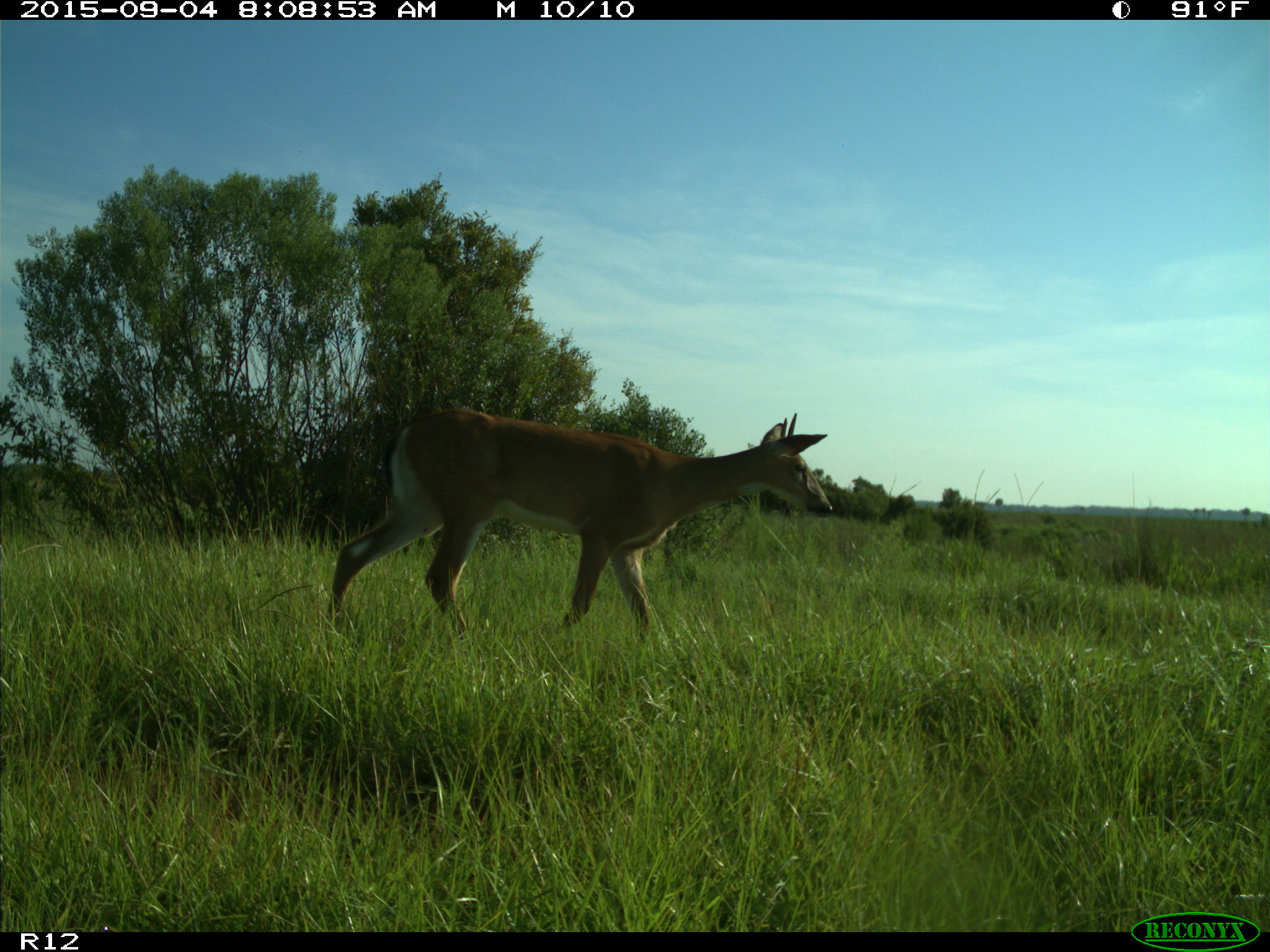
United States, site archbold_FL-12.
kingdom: Animalia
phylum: Chordata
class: Mammalia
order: Artiodactyla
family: Cervidae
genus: Odocoileus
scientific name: Odocoileus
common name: deer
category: unidentified deer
Unidentified deer (deer) (Odocoileus).